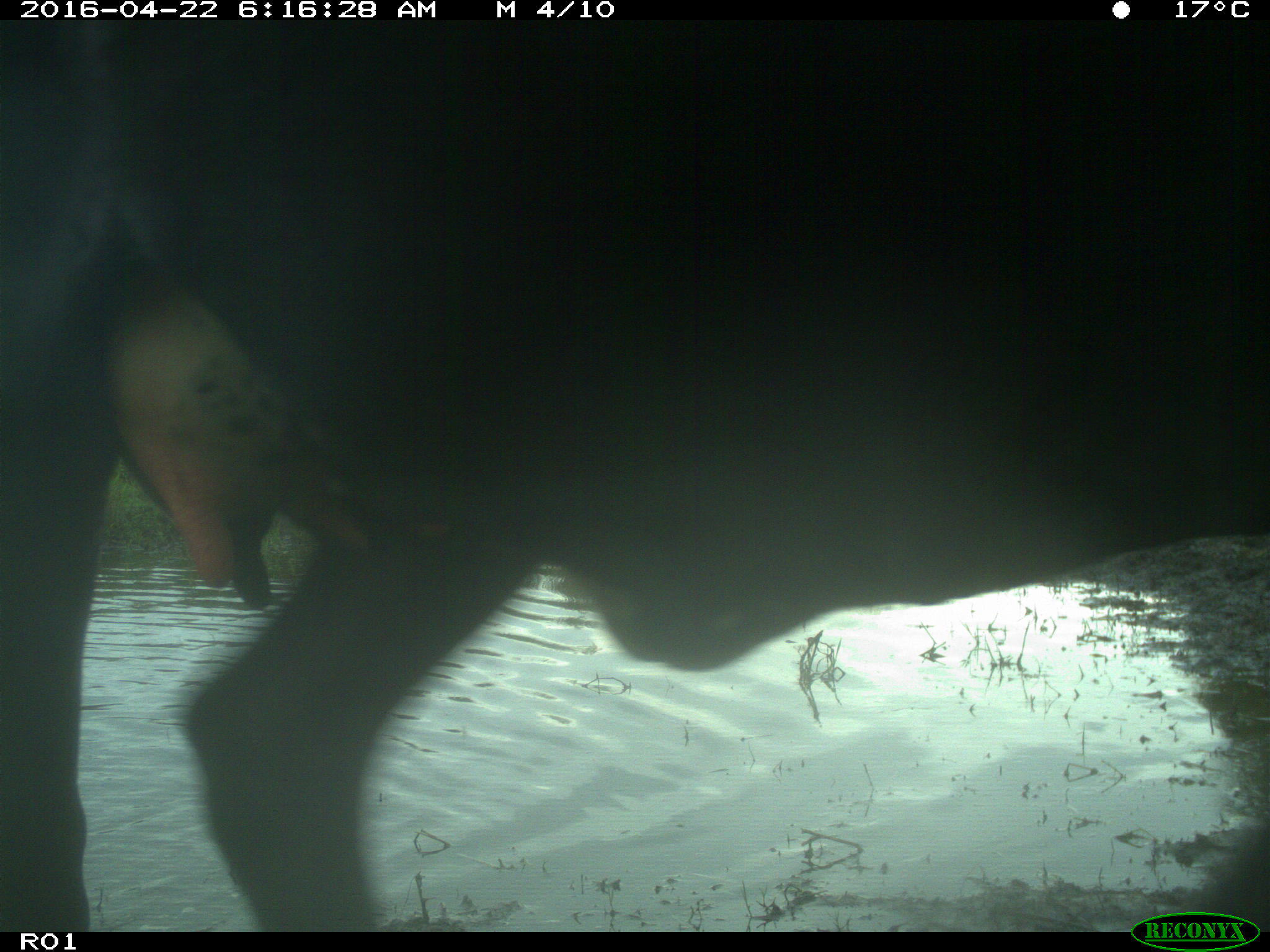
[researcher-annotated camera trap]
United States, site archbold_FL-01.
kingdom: Animalia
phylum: Chordata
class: Mammalia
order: Artiodactyla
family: Bovidae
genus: Bos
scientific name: Bos taurus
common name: domestic cow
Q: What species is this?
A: Bos taurus (domestic cow).